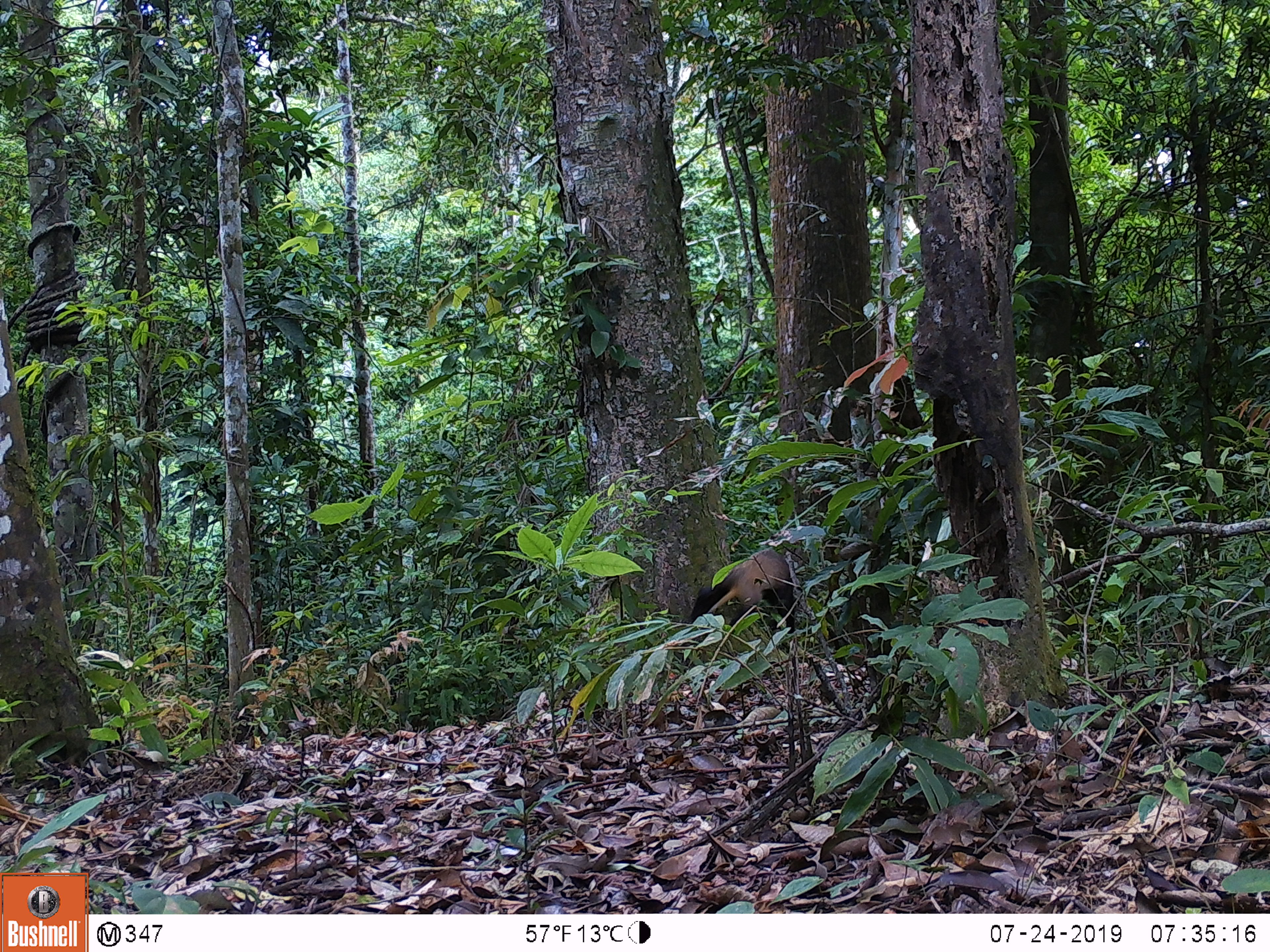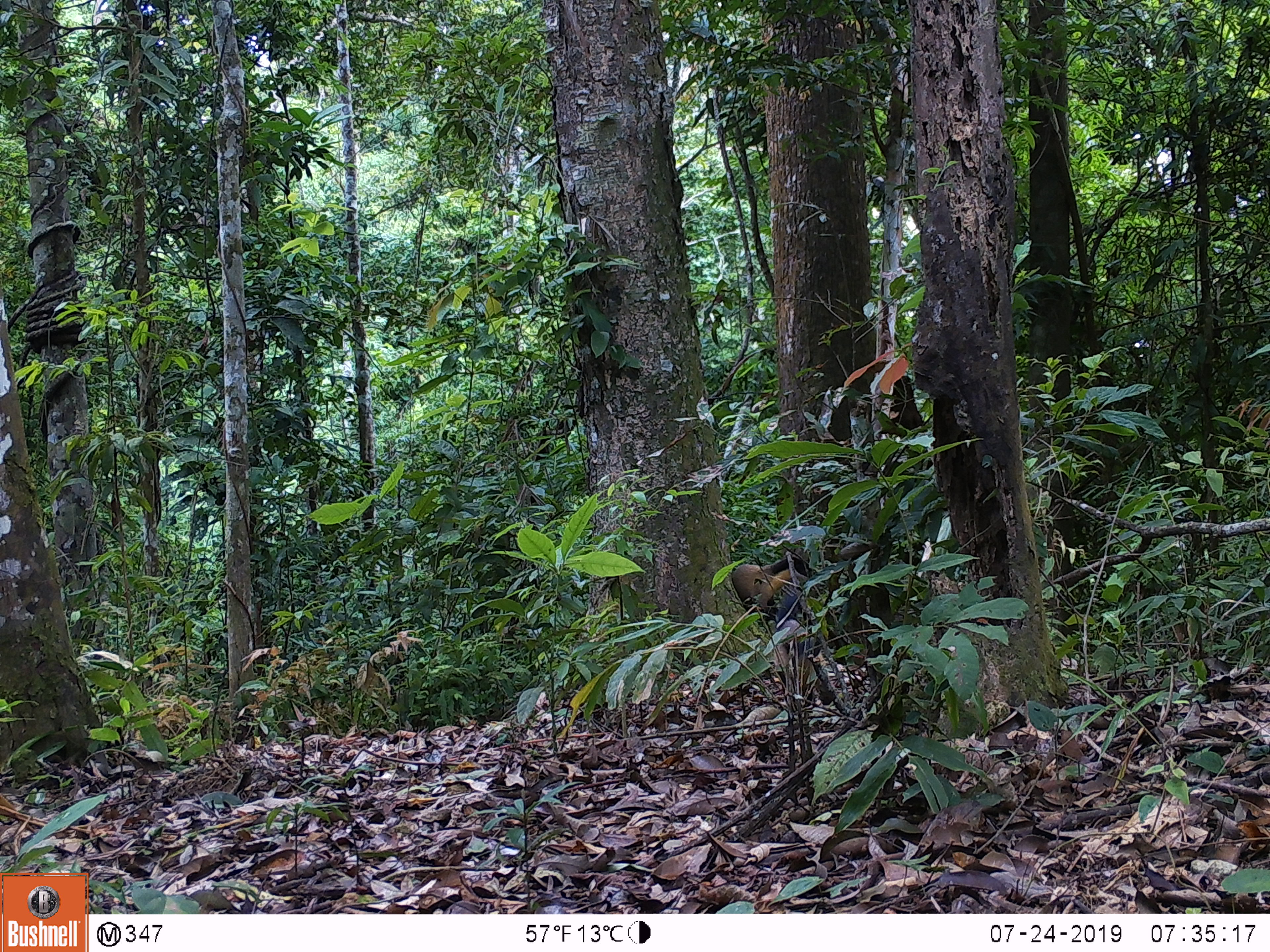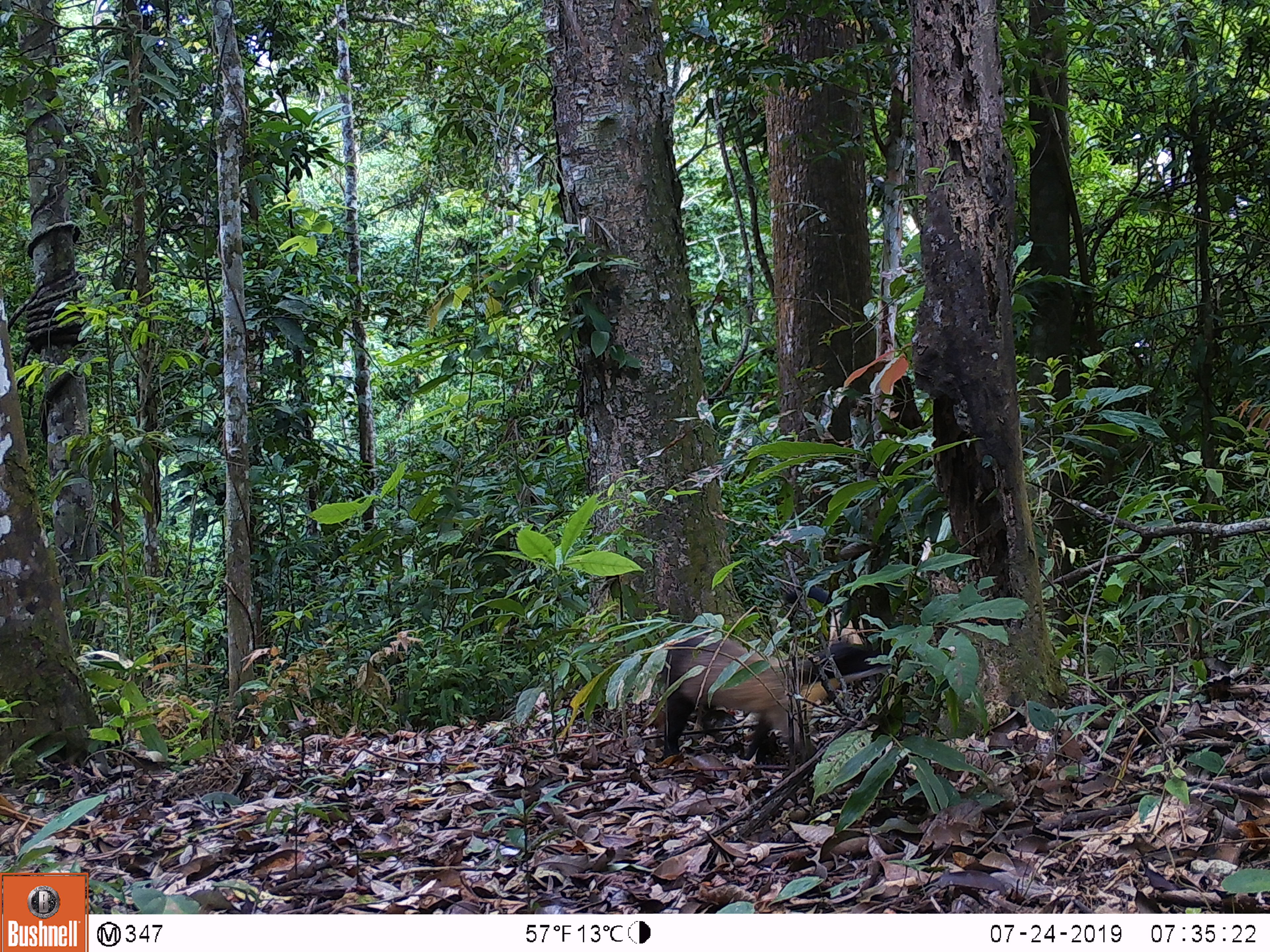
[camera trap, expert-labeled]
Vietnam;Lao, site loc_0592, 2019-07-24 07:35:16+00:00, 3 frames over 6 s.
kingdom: Animalia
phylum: Chordata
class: Mammalia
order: Carnivora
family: Mustelidae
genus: Martes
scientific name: Martes flavigula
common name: yellow-throated marten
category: yellow throated marten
Yellow throated marten (yellow-throated marten) (Martes flavigula). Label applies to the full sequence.